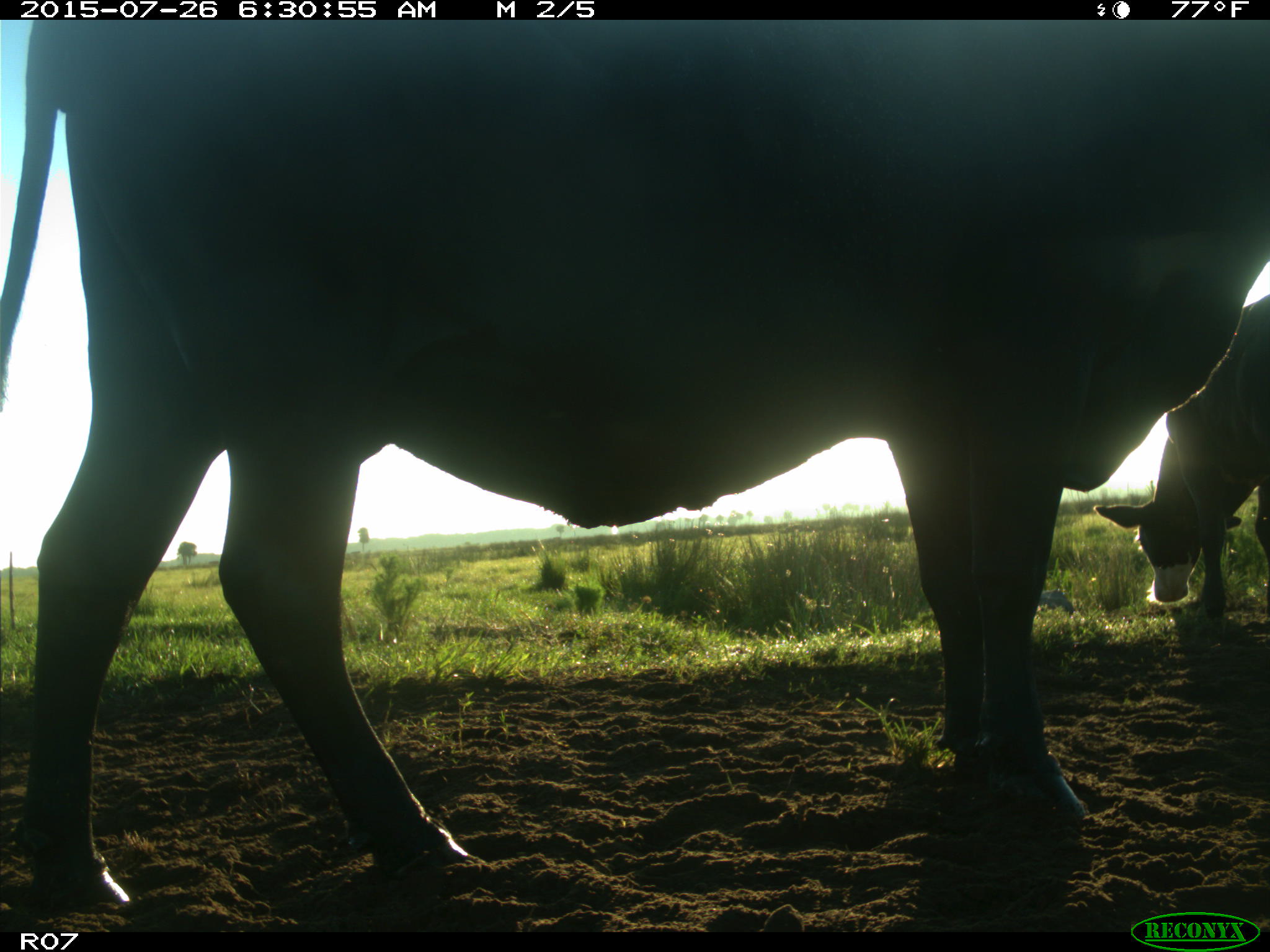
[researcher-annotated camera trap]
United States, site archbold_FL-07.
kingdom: Animalia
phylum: Chordata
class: Mammalia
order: Artiodactyla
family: Bovidae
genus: Bos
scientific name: Bos taurus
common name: domestic cow